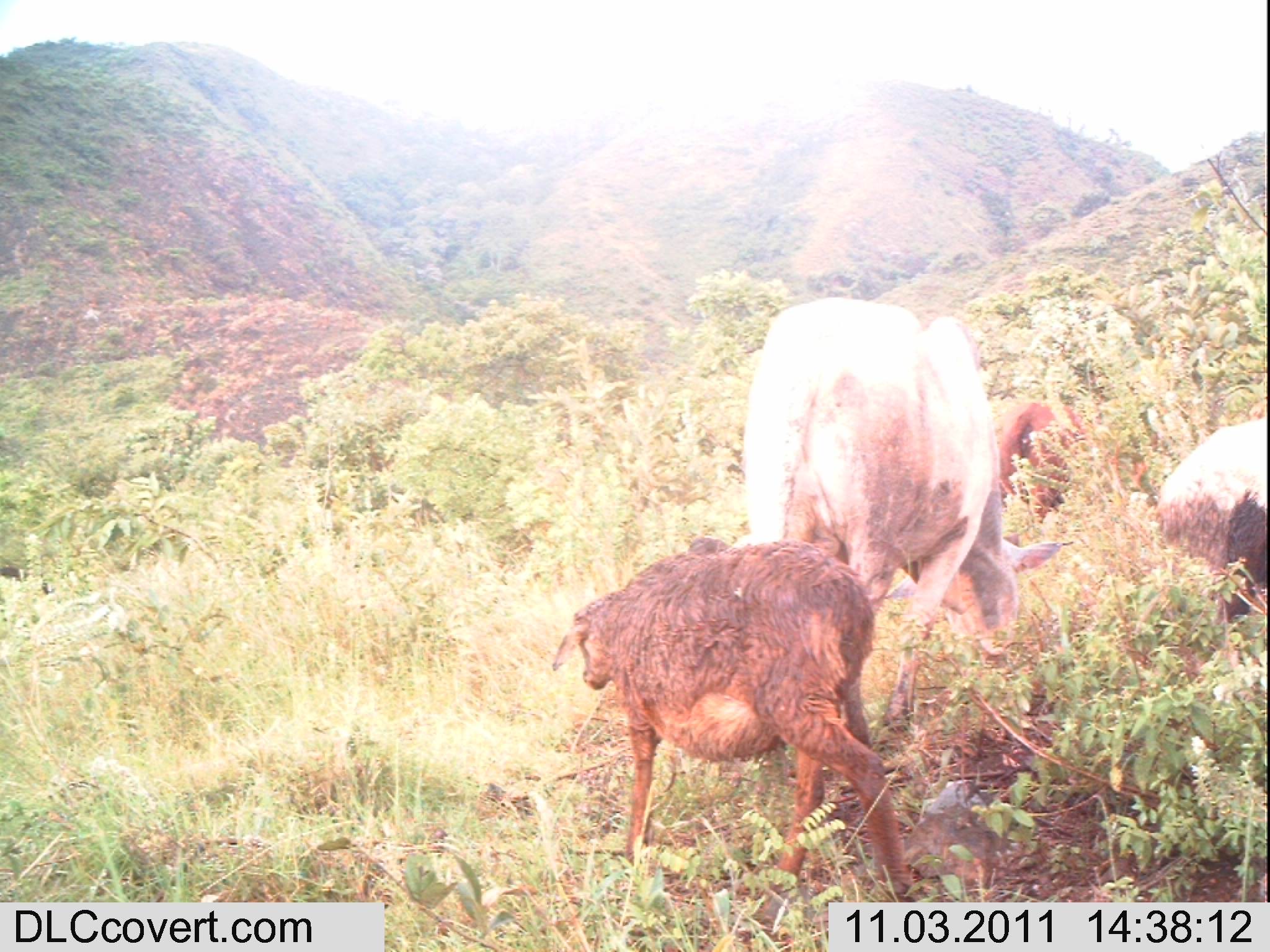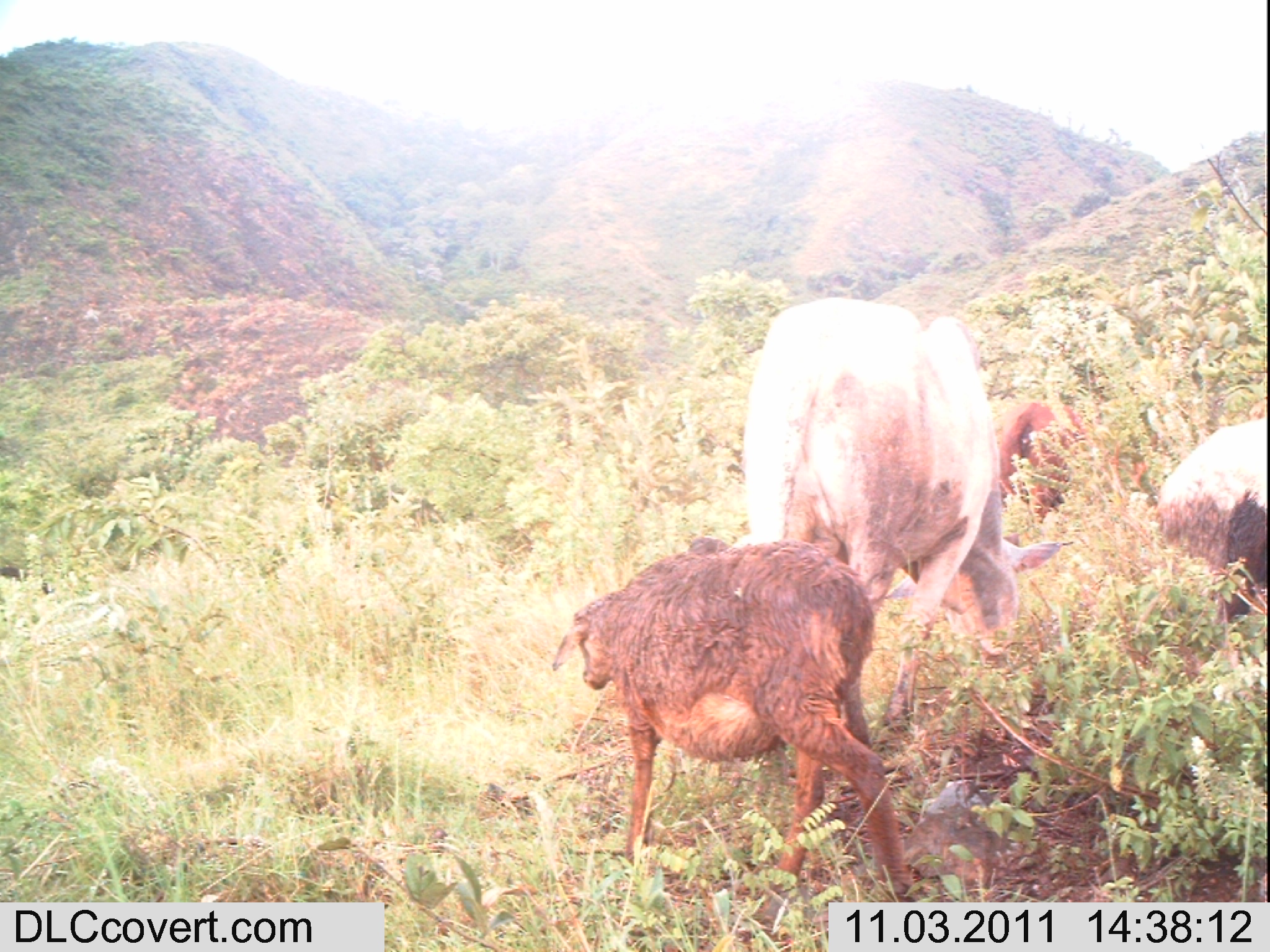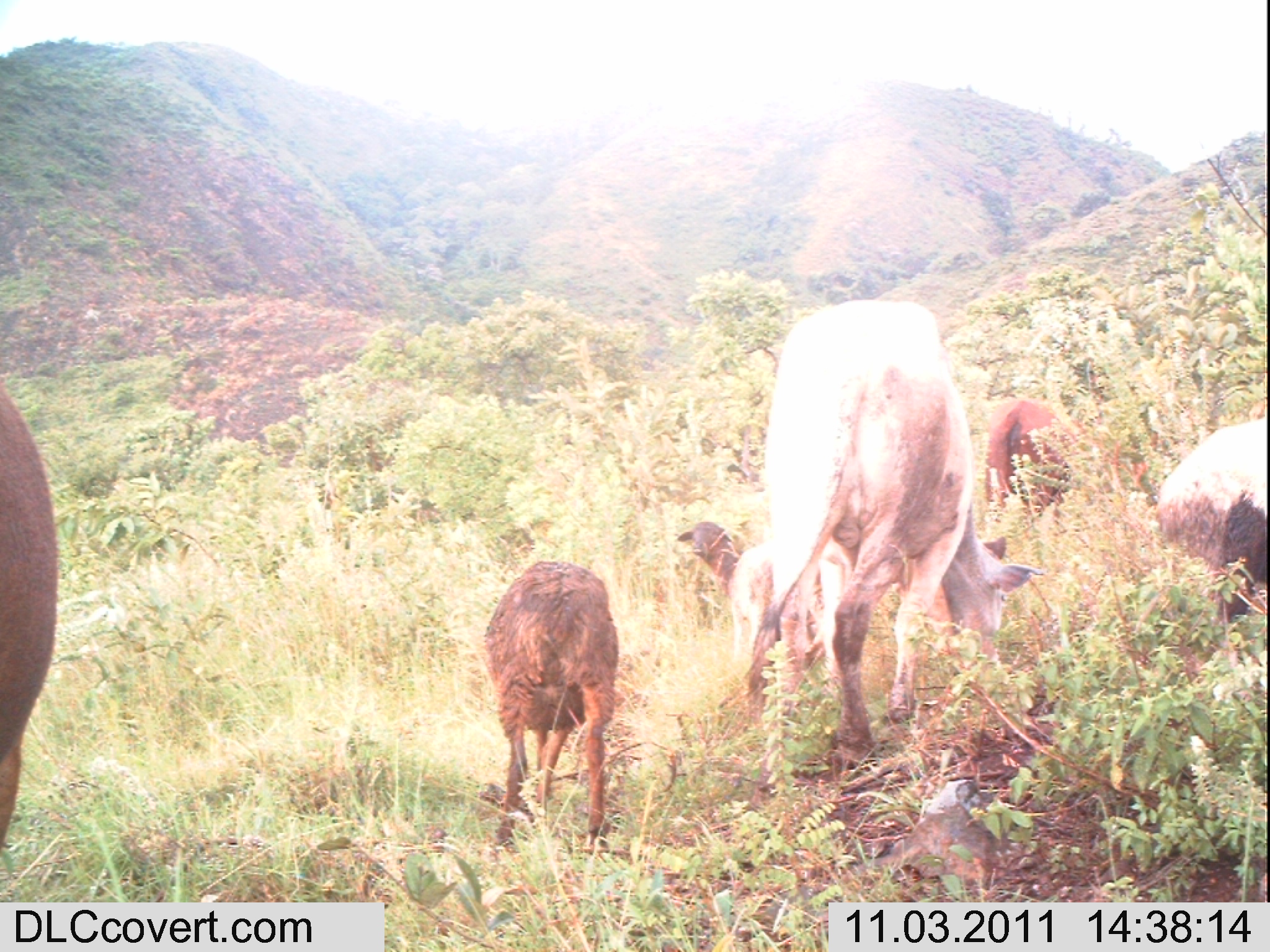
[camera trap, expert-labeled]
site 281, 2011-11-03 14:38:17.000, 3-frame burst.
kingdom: Animalia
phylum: Chordata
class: Mammalia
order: Artiodactyla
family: Bovidae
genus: Bos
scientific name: Bos taurus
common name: domestic cattle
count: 2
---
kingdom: Animalia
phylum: Chordata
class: Mammalia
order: Artiodactyla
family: Bovidae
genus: Ovis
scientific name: Ovis aries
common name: domestic sheep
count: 2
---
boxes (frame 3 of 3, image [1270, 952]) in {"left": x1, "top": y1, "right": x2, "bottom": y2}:
bos taurus: {"left": 740, "top": 299, "right": 1046, "bottom": 793}; {"left": 480, "top": 560, "right": 619, "bottom": 847}; {"left": 0, "top": 385, "right": 58, "bottom": 853}; {"left": 1155, "top": 416, "right": 1268, "bottom": 654}; {"left": 674, "top": 521, "right": 853, "bottom": 659}; {"left": 984, "top": 398, "right": 1074, "bottom": 525}